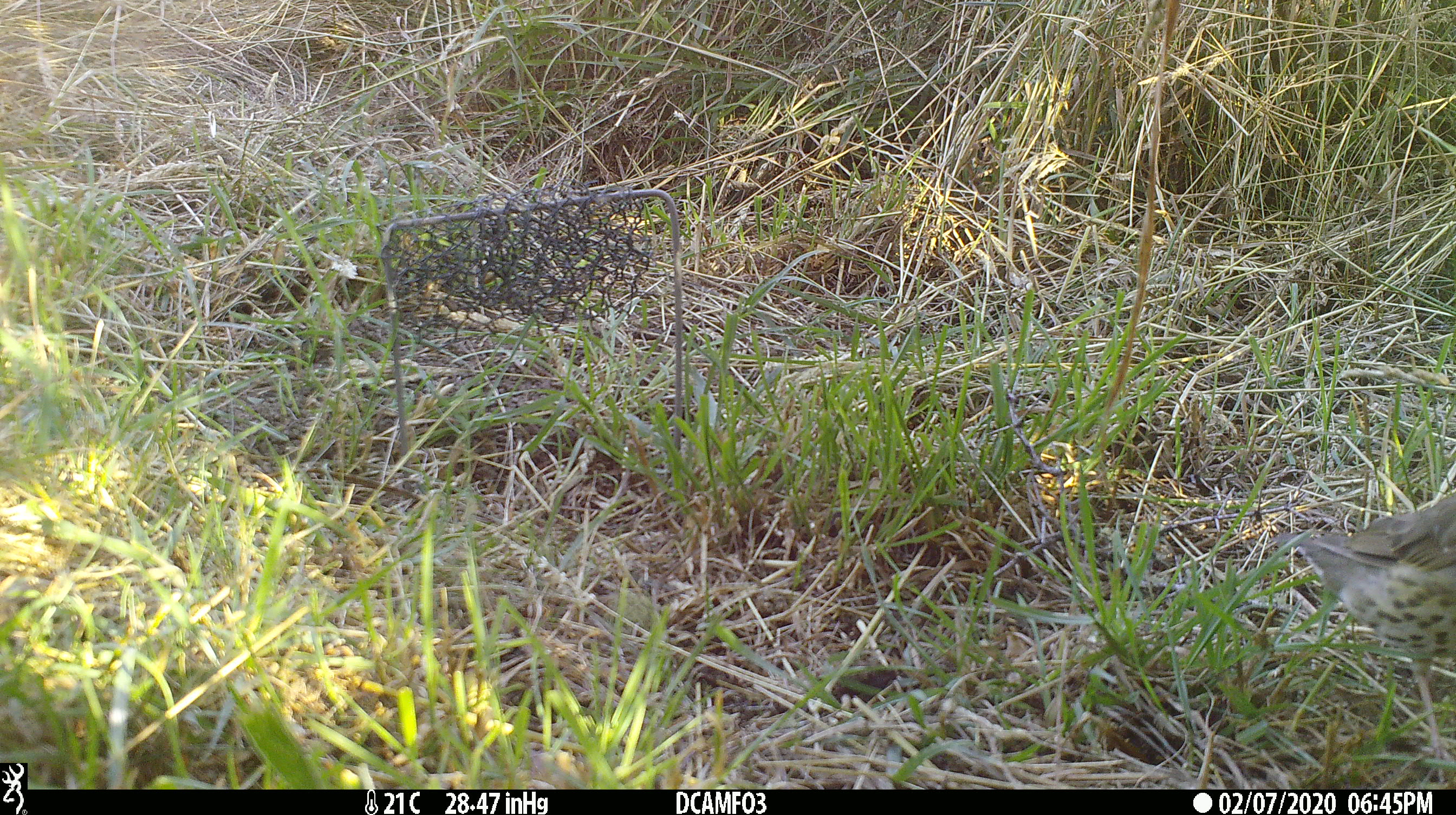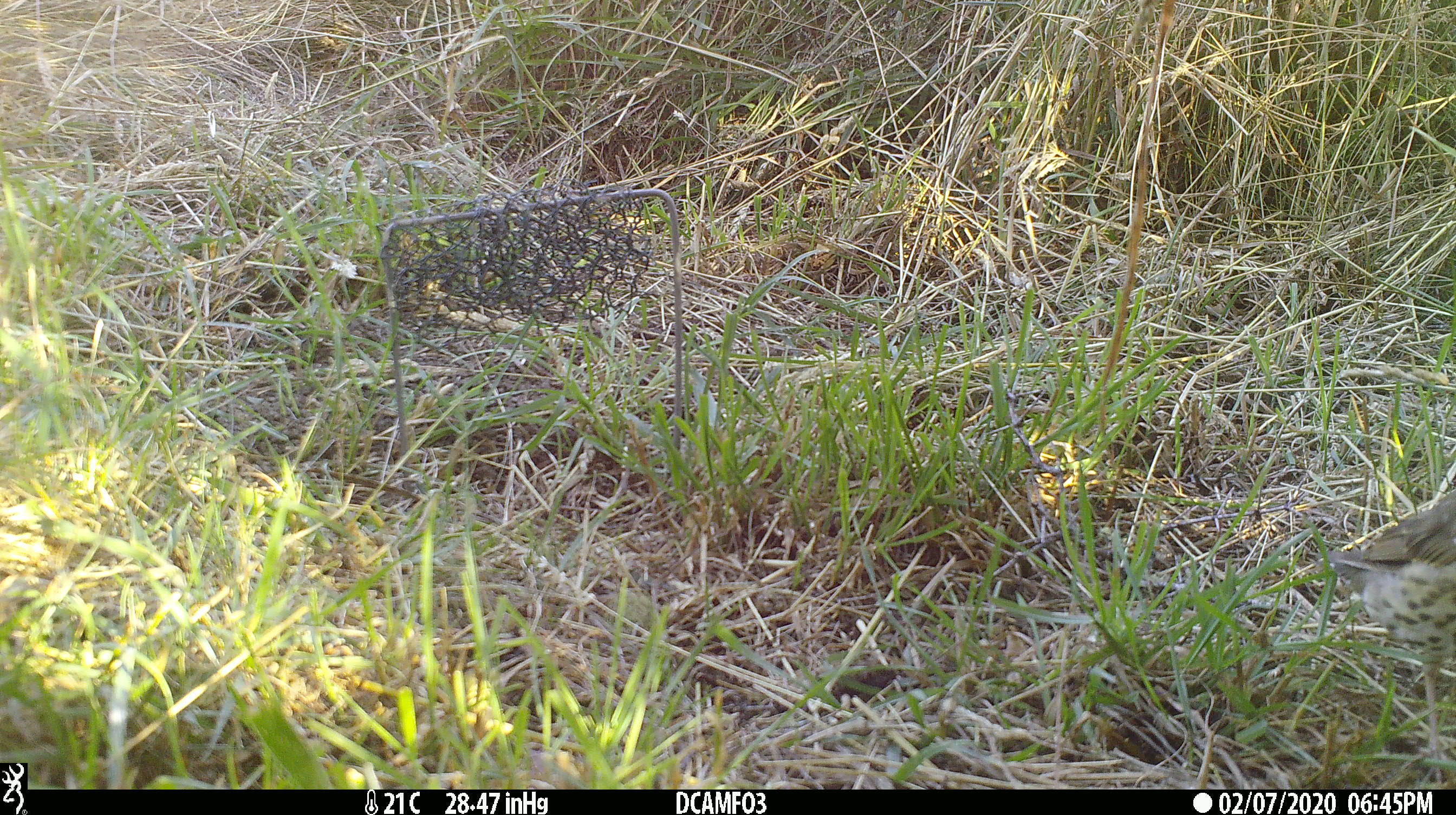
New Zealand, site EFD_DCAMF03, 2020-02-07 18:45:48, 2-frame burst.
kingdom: Animalia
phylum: Chordata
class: Aves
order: Passeriformes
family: Turdidae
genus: Turdus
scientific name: Turdus philomelos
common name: song thrush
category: thrush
Thrush (song thrush) (Turdus philomelos).